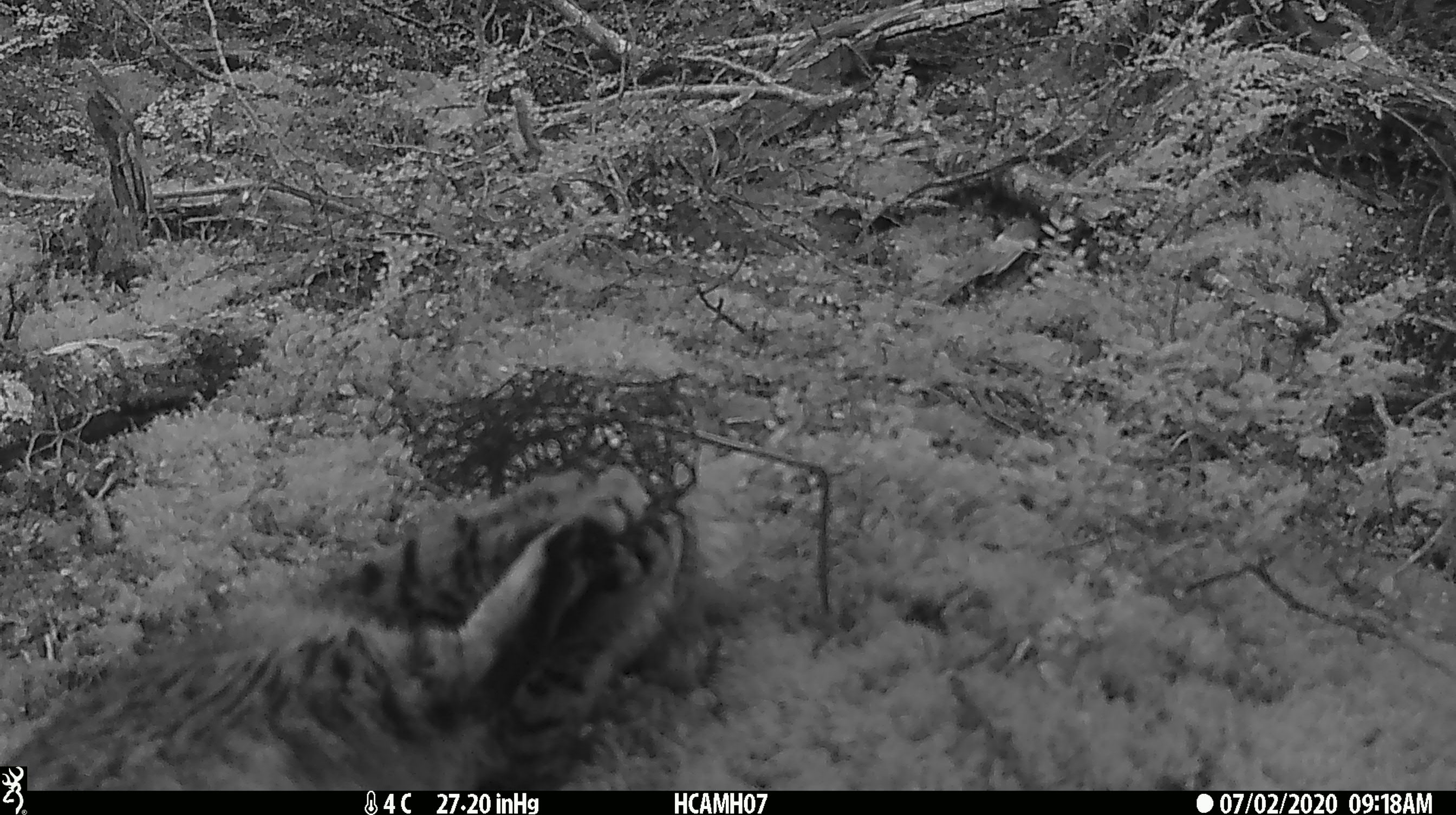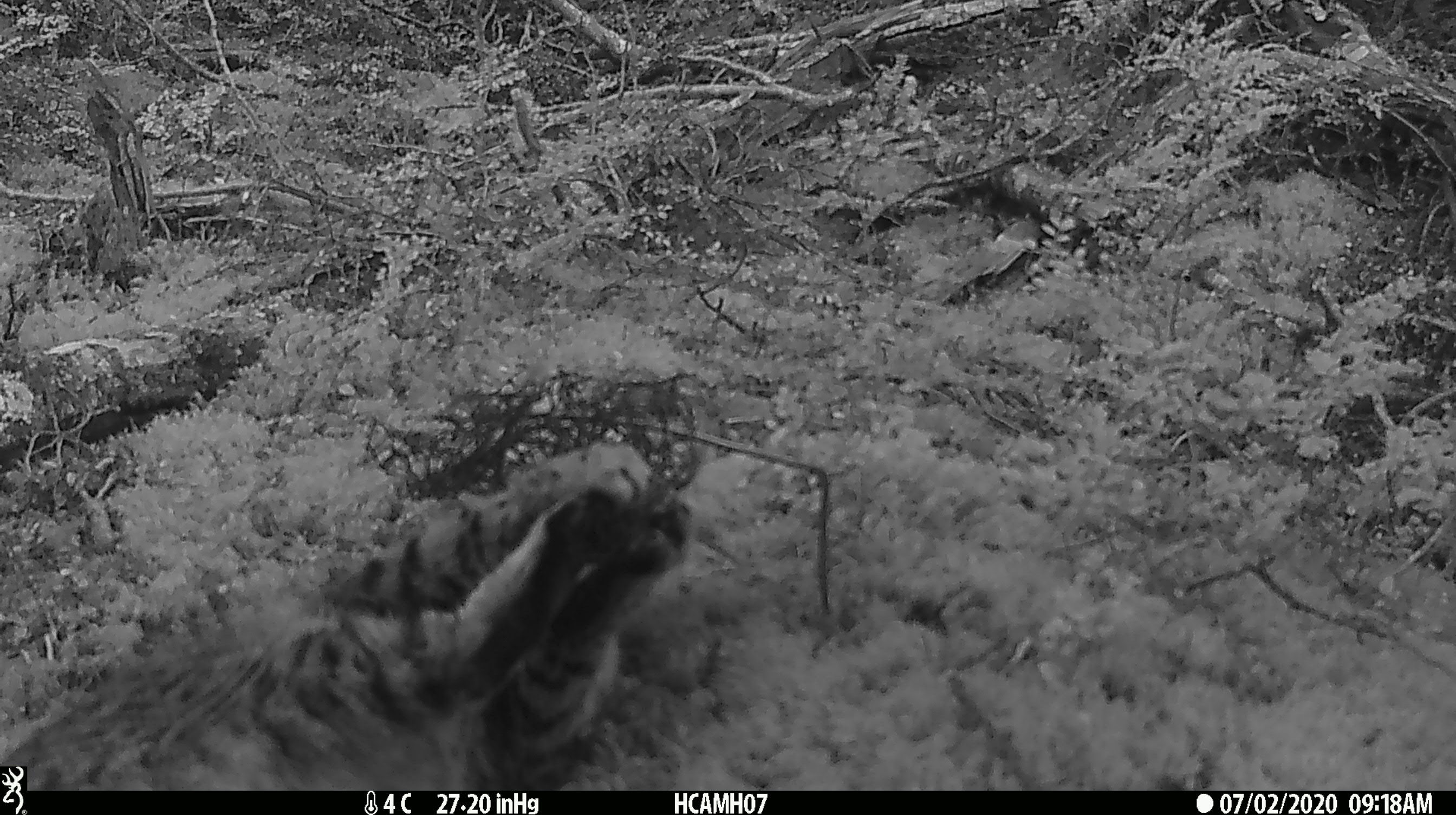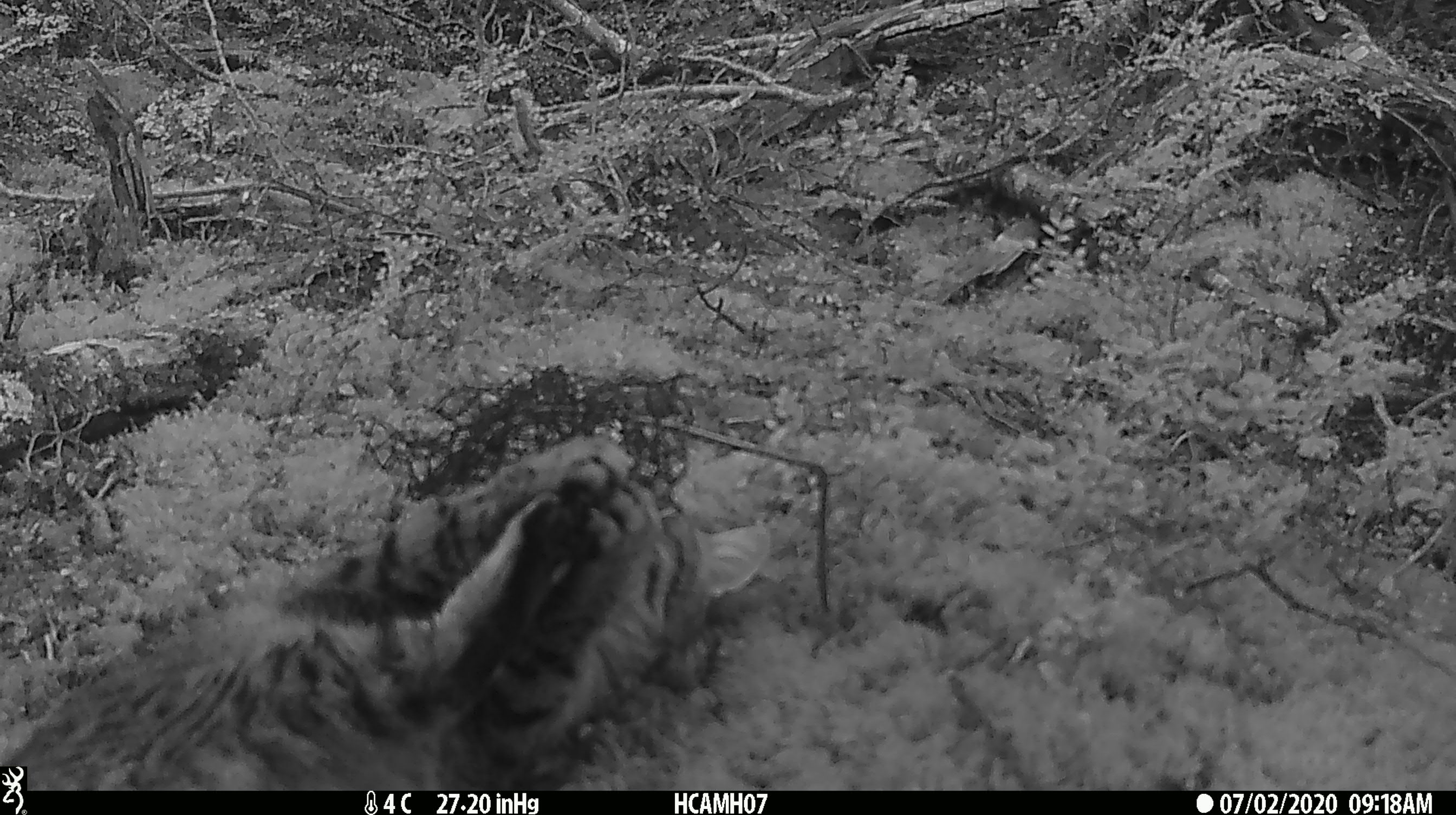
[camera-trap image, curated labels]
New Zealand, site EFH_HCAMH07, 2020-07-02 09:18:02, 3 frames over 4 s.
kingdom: Animalia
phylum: Chordata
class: Mammalia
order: Carnivora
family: Felidae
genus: Felis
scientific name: Felis catus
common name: domestic cat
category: cat